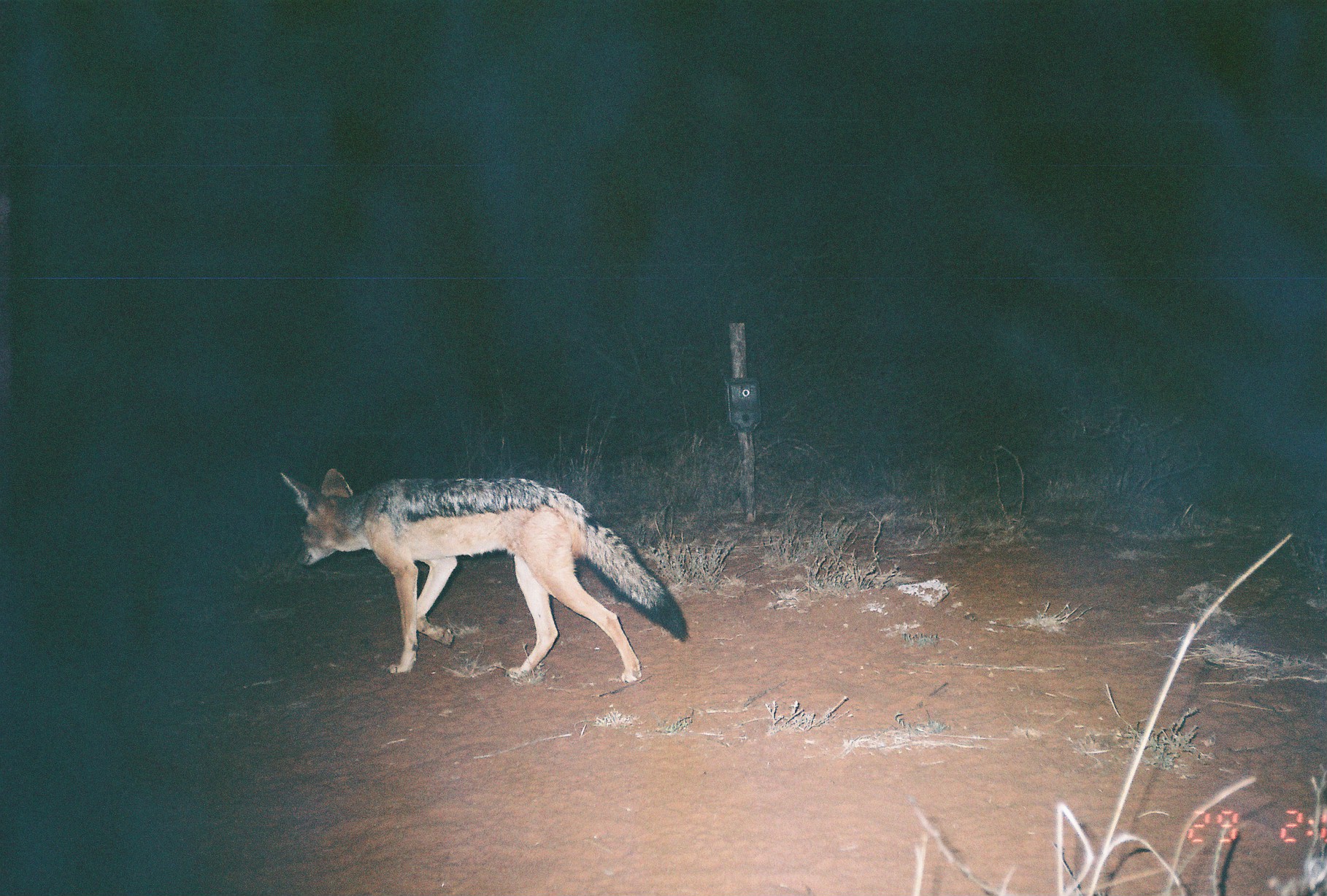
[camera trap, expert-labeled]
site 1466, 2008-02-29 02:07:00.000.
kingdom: Animalia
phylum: Chordata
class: Mammalia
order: Carnivora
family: Canidae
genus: Lupulella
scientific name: Lupulella mesomelas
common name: black-backed jackal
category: canis mesomelas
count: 1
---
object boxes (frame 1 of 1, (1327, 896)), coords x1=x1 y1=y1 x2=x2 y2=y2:
canis mesomelas: x1=277 y1=467 x2=689 y2=682